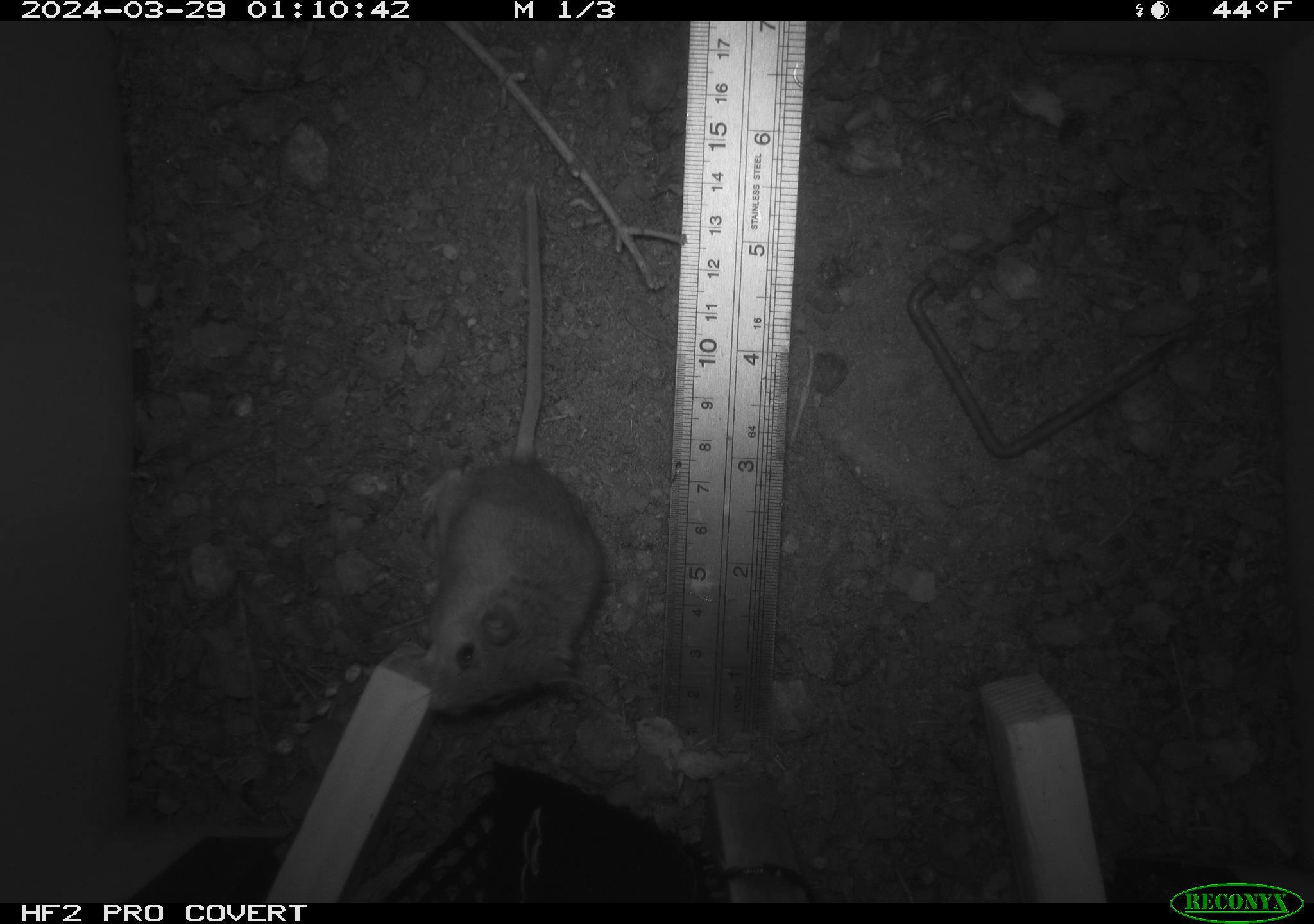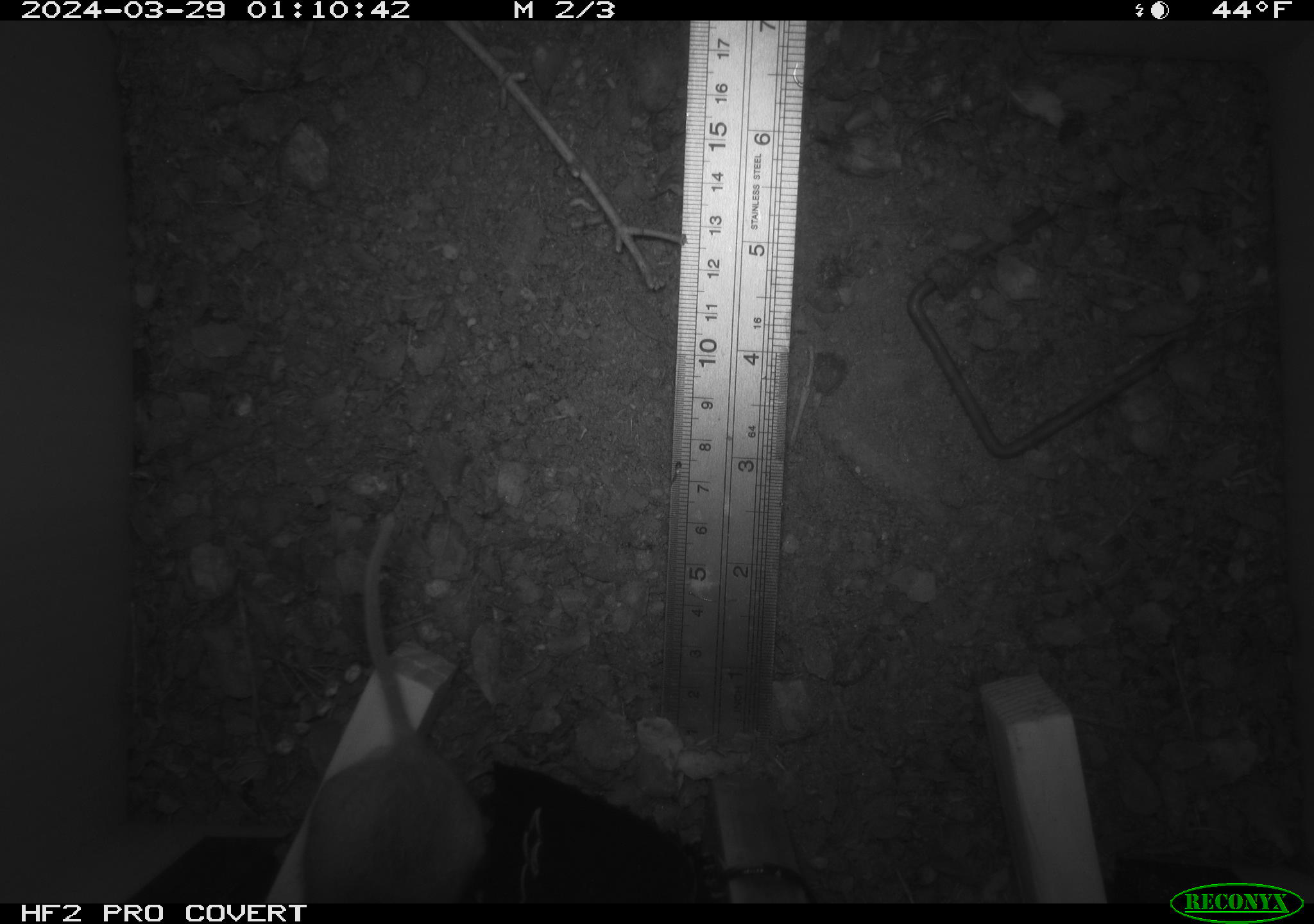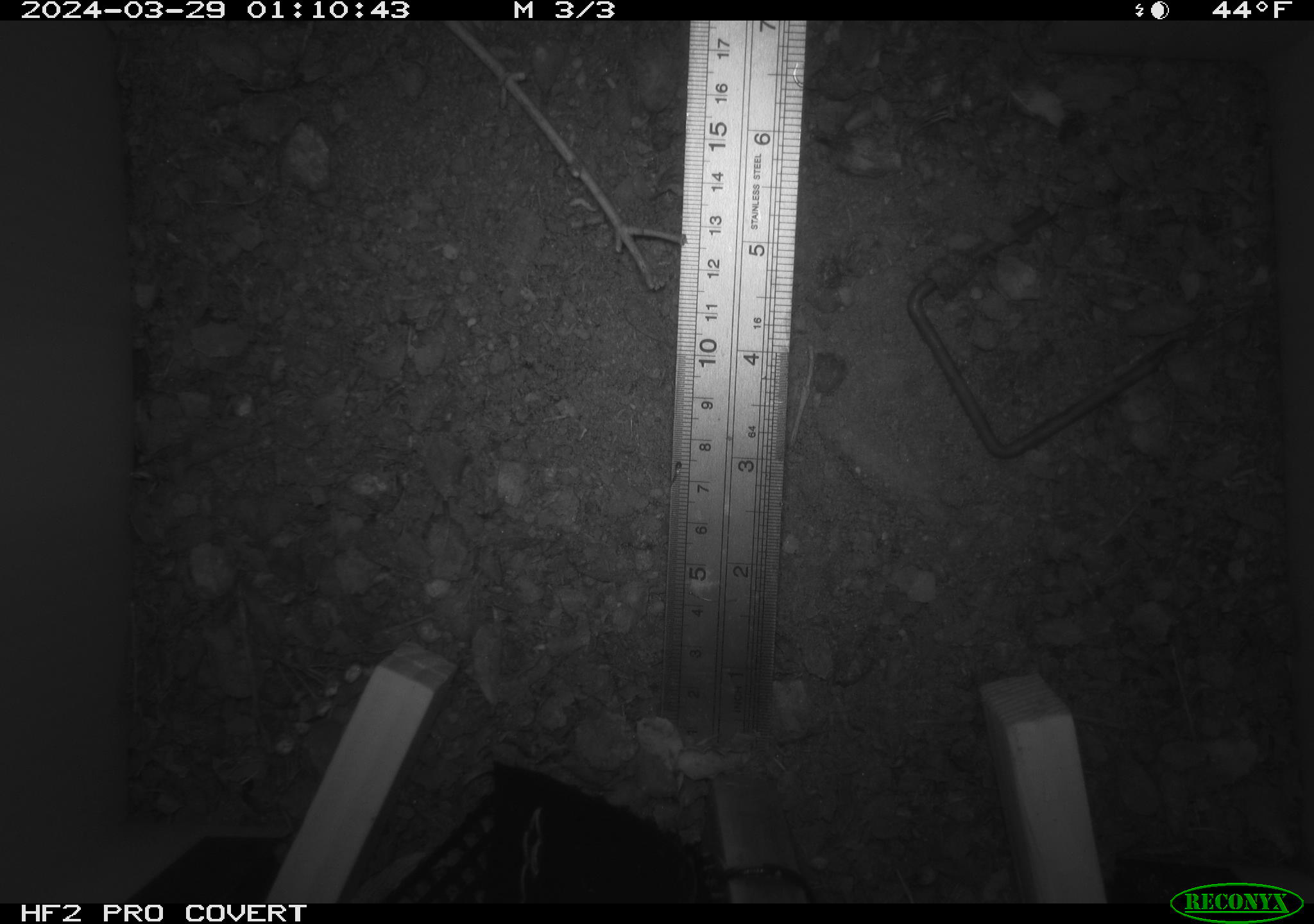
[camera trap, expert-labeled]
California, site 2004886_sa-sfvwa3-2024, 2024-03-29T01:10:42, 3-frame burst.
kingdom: Animalia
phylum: Chordata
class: Mammalia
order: Rodentia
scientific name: Rodentia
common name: mouse species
Mouse species (Rodentia).